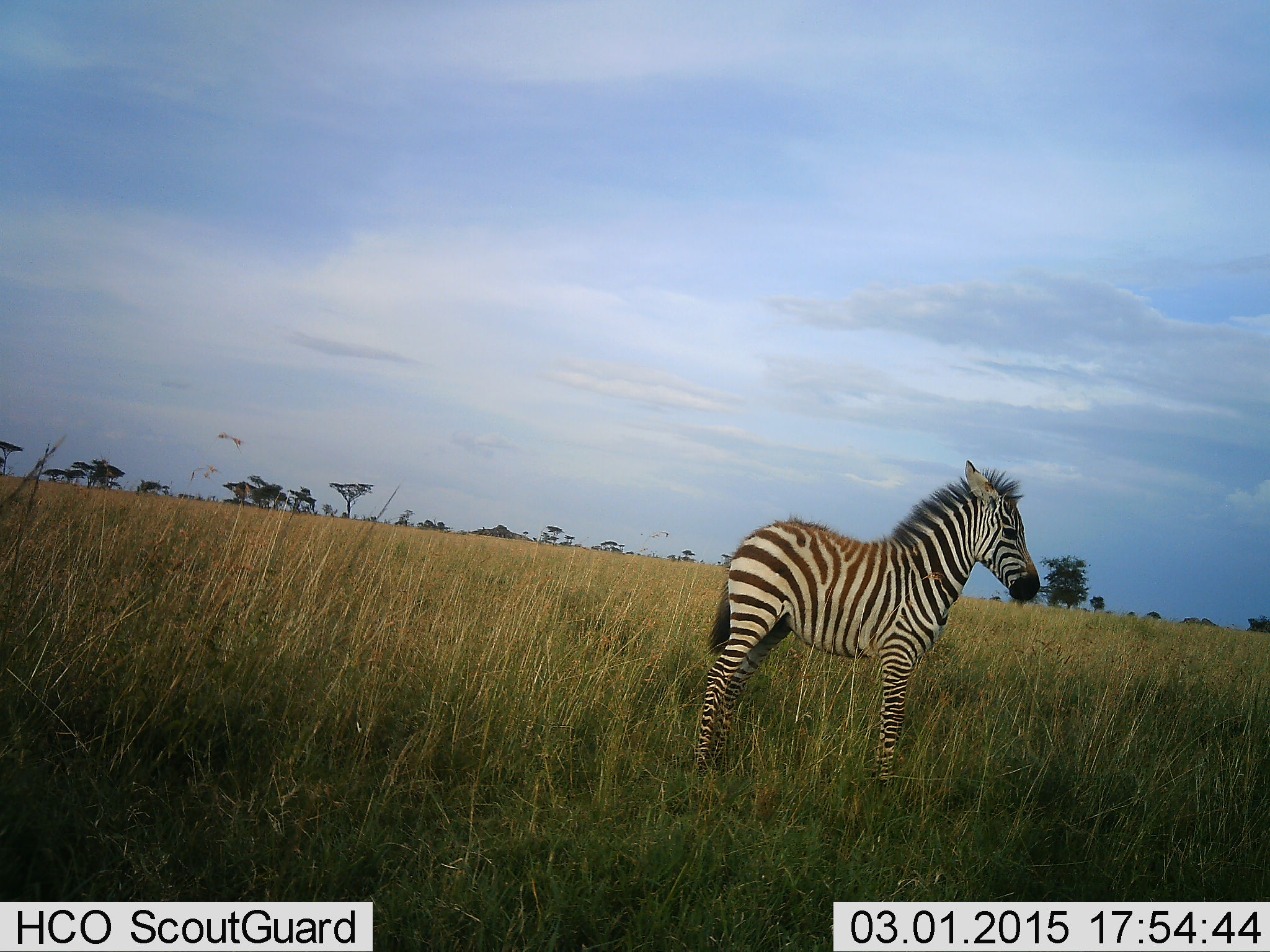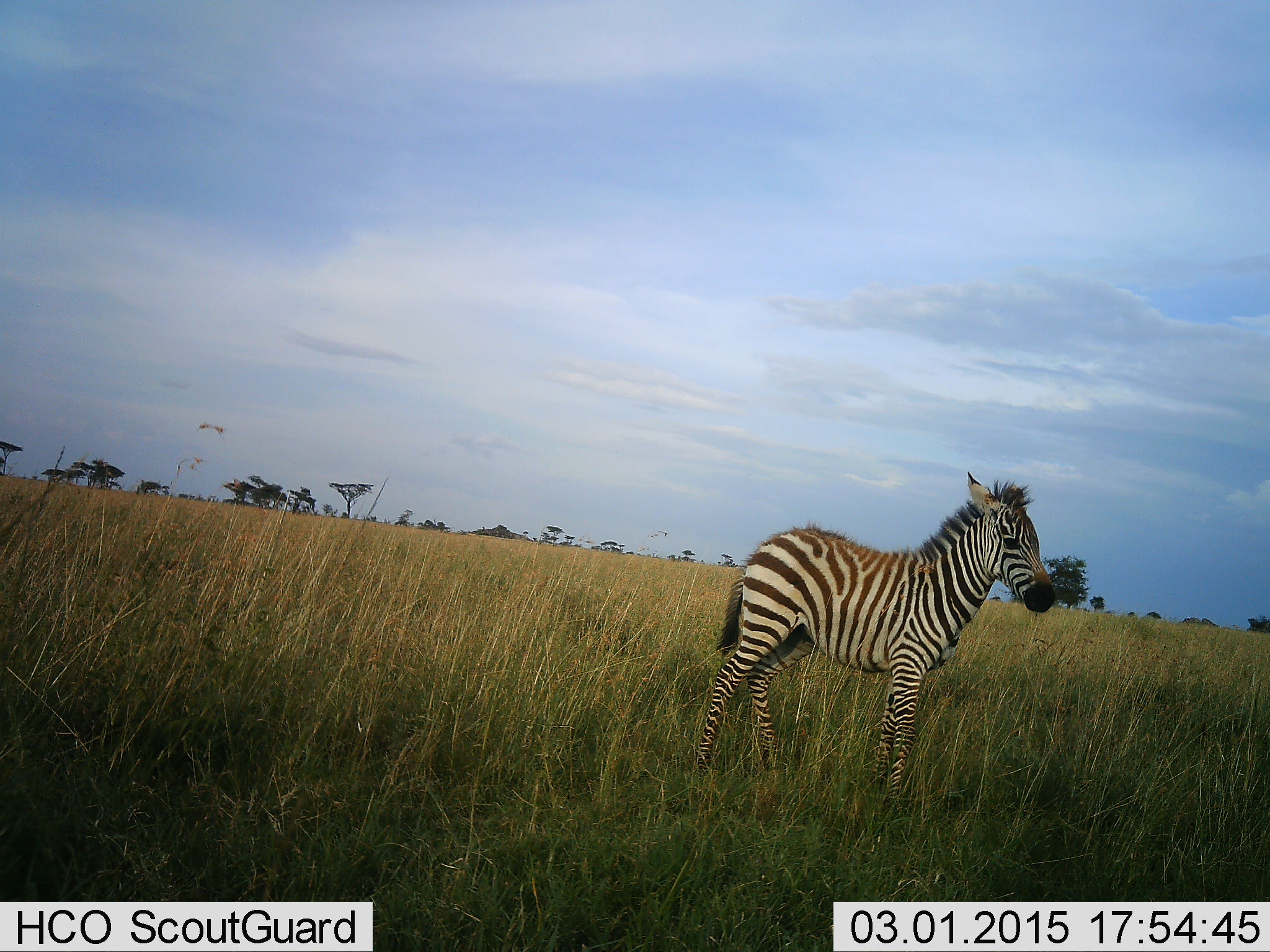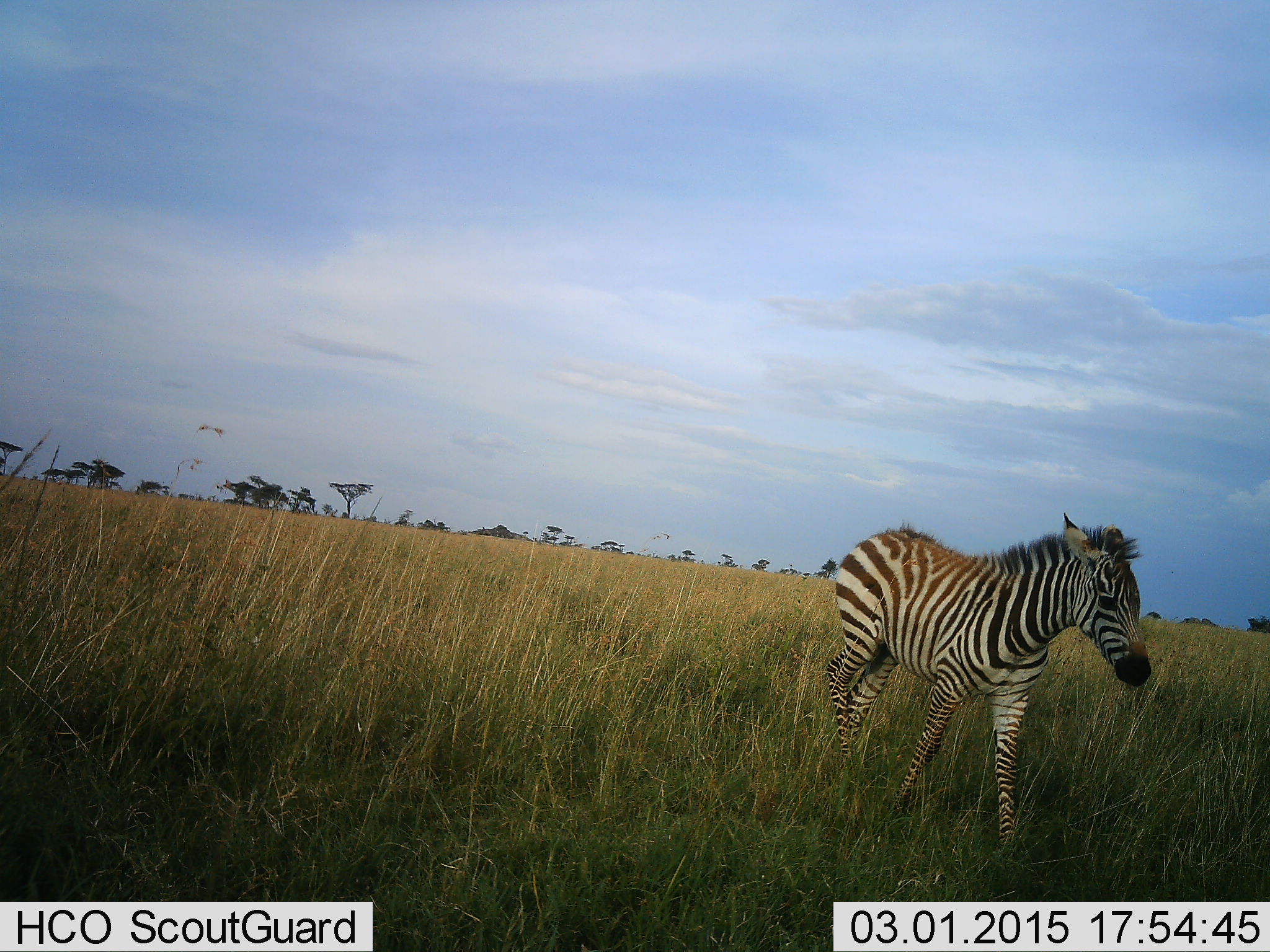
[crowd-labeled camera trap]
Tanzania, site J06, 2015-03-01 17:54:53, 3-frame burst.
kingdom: Animalia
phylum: Chordata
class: Mammalia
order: Perissodactyla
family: Equidae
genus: Equus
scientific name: Equus quagga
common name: plains zebra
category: zebra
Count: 1.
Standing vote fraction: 60%.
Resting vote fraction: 0%.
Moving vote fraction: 50%.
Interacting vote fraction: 0%.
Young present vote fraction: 40%.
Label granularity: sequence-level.